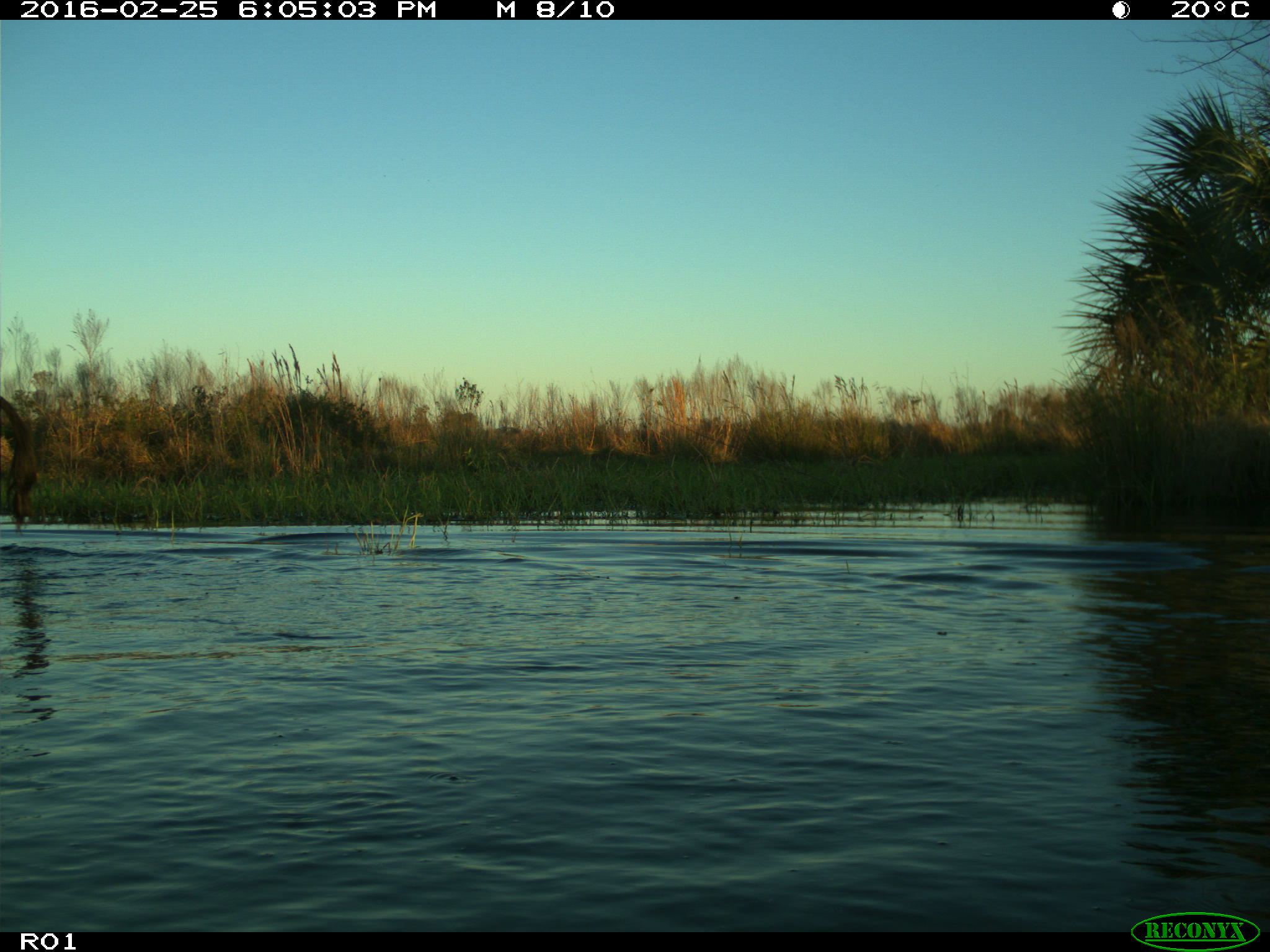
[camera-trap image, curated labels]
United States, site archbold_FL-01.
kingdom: Animalia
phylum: Chordata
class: Mammalia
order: Artiodactyla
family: Bovidae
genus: Bos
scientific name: Bos taurus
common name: domestic cow